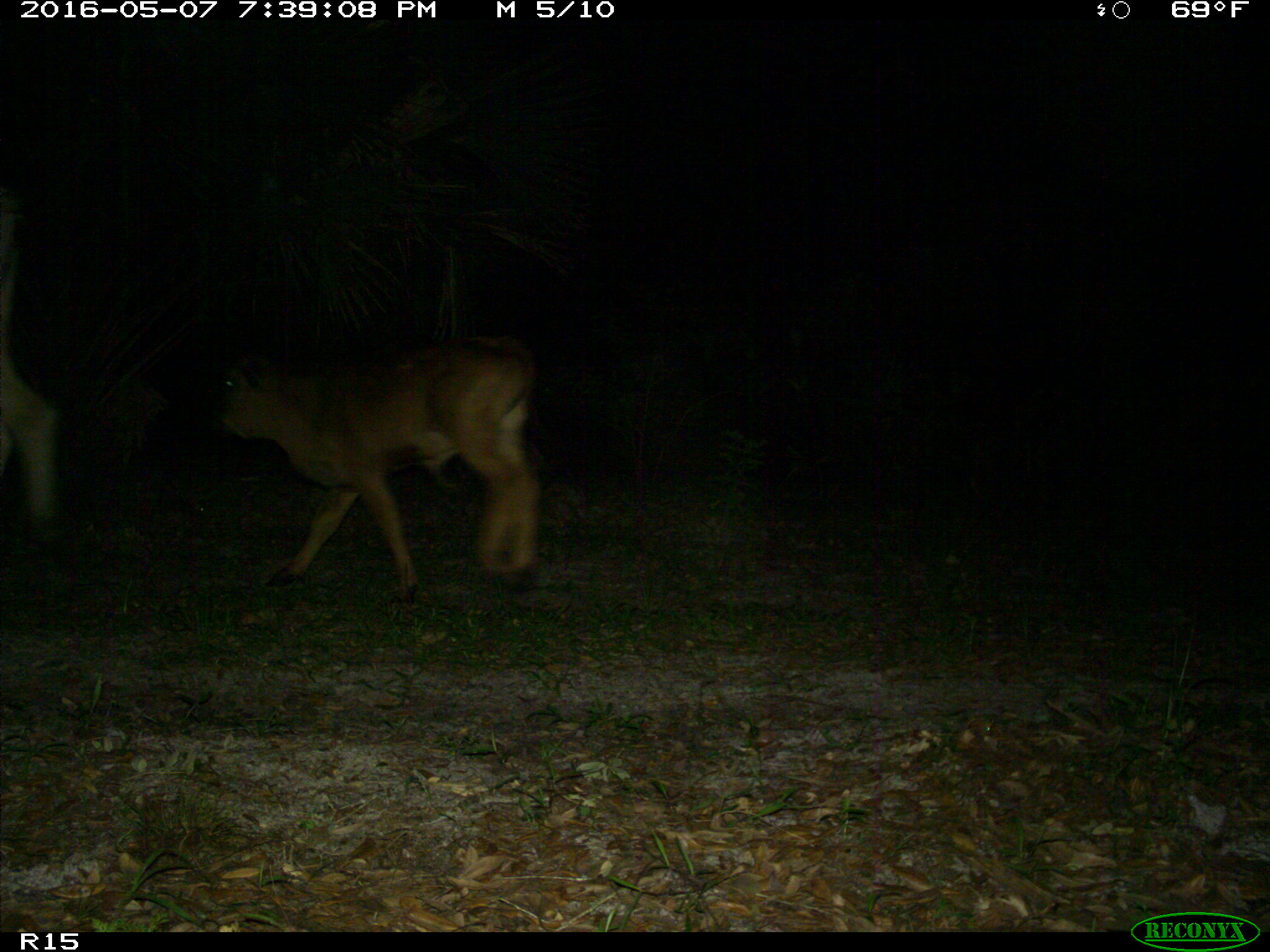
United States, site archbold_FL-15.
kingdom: Animalia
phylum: Chordata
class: Mammalia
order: Artiodactyla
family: Bovidae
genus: Bos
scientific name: Bos taurus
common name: domestic cow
Bos taurus (domestic cow).